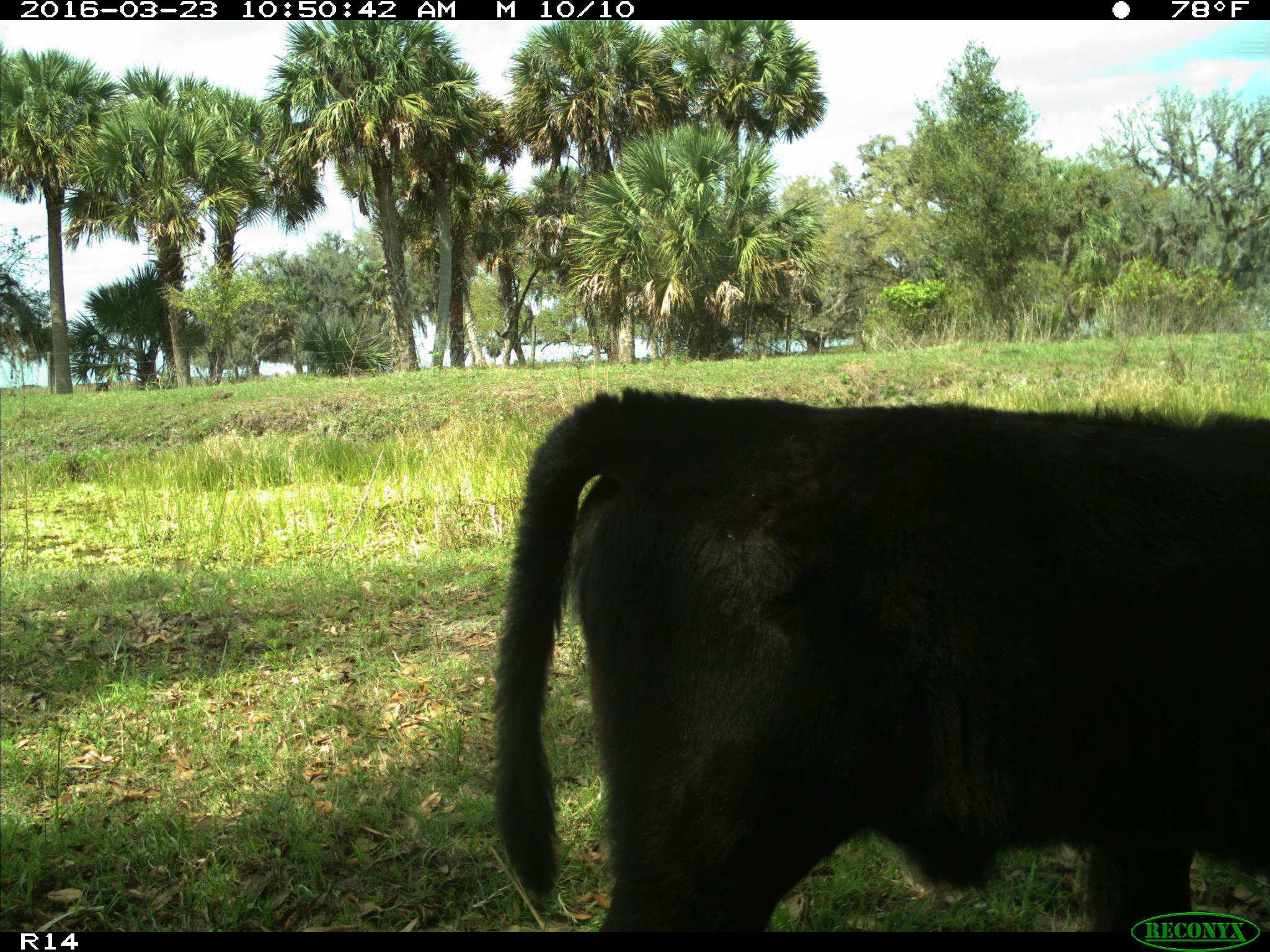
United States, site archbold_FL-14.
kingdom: Animalia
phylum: Chordata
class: Mammalia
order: Artiodactyla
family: Bovidae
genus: Bos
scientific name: Bos taurus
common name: domestic cow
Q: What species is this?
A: Bos taurus (domestic cow).